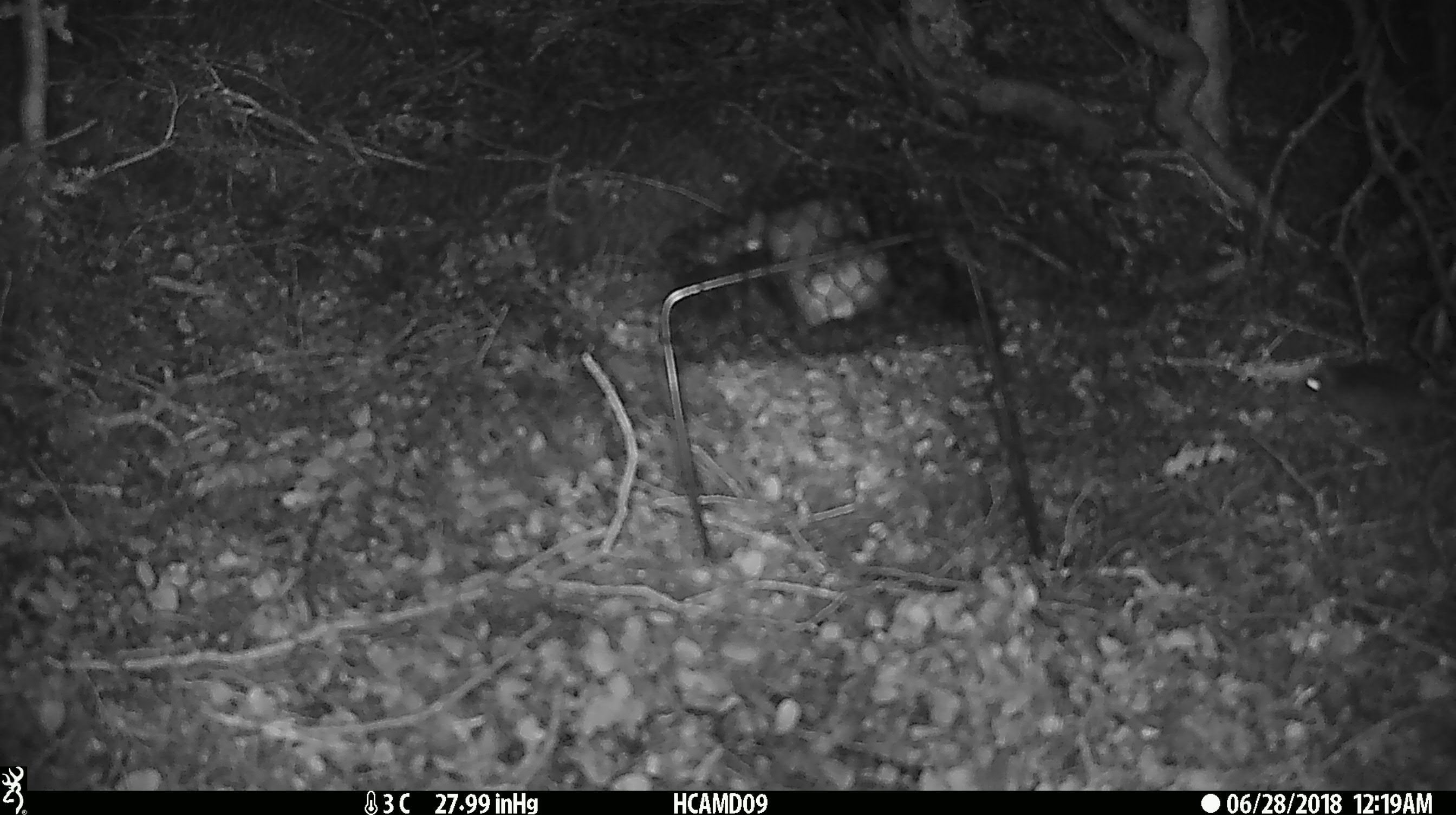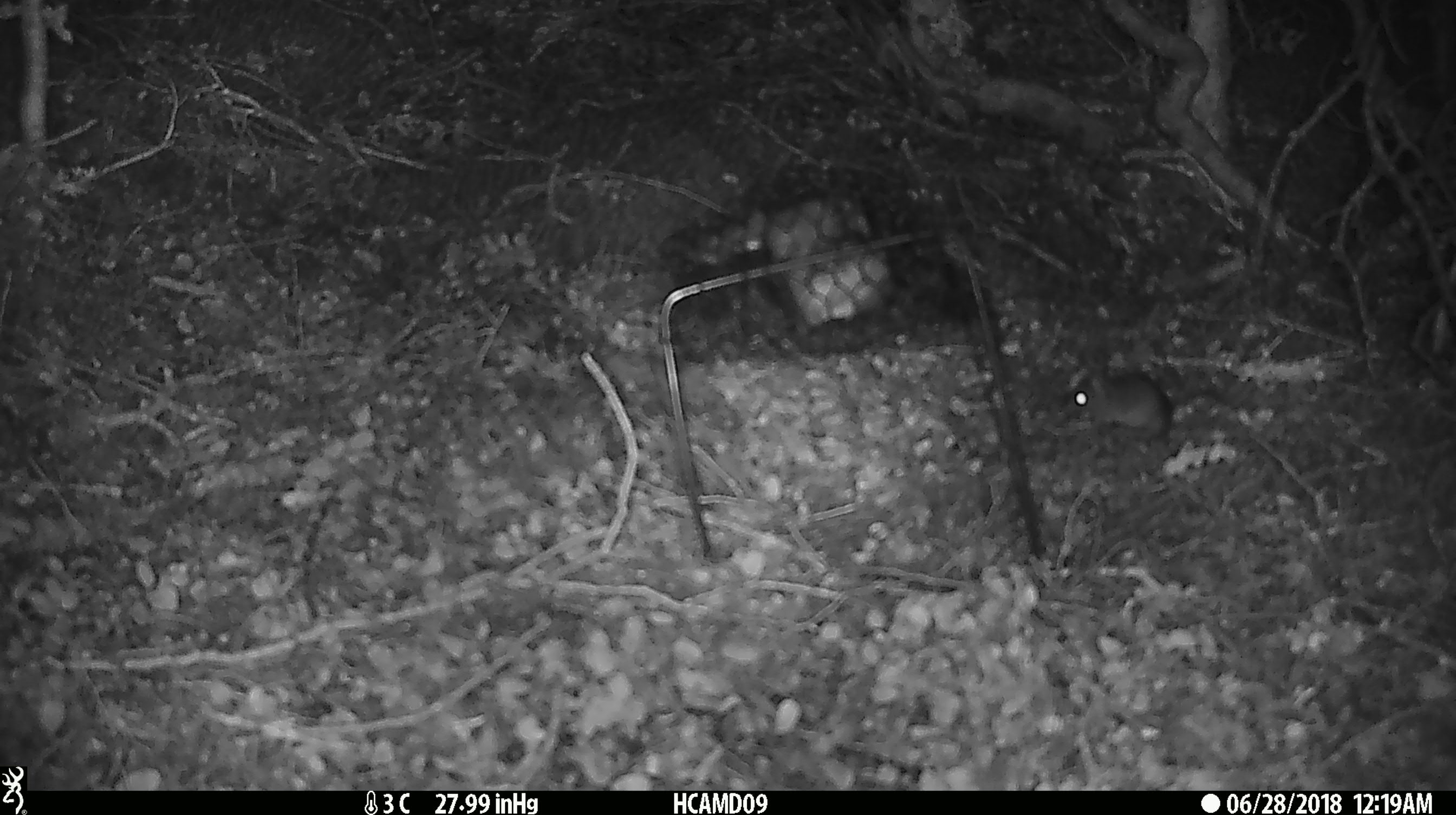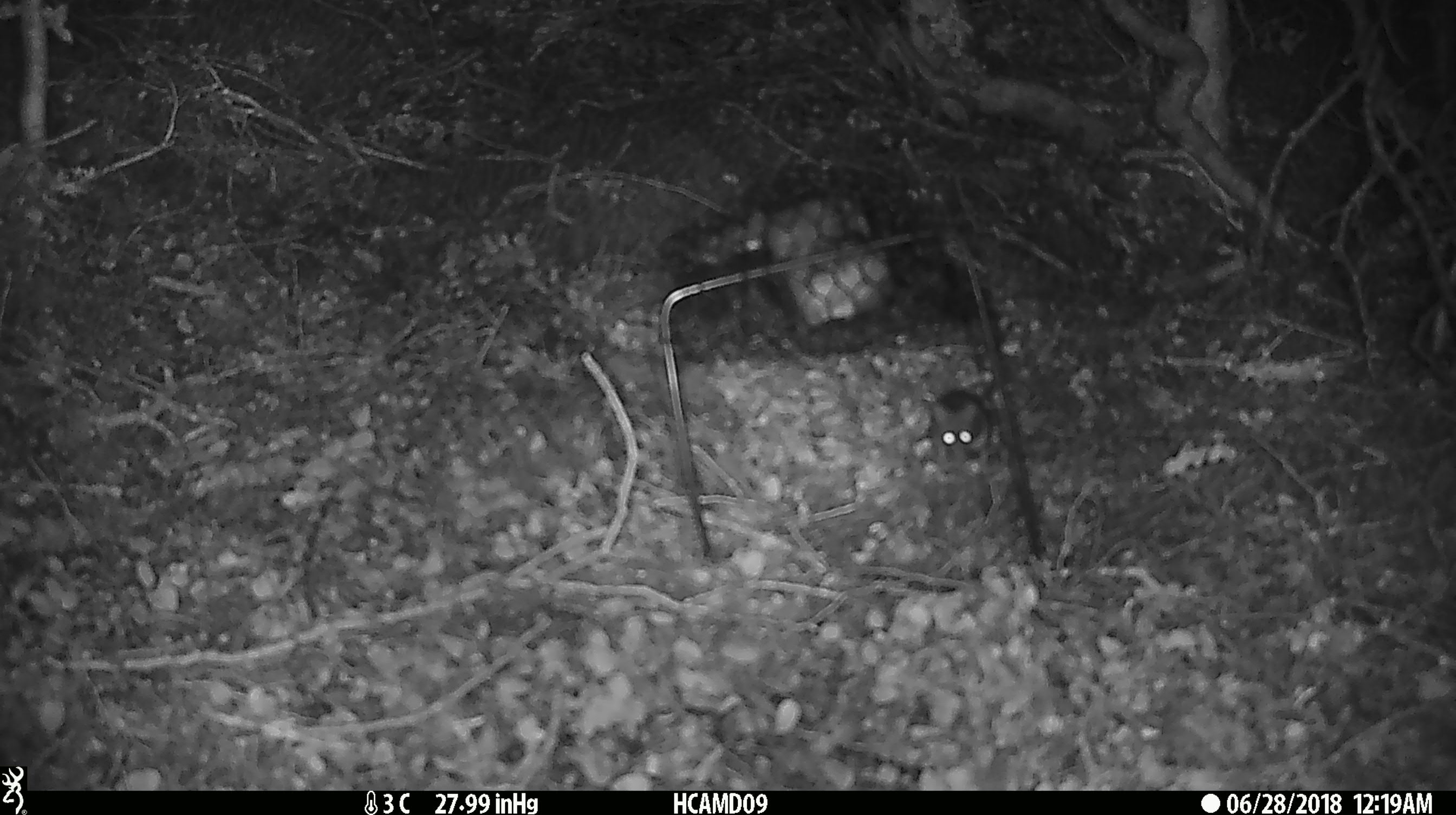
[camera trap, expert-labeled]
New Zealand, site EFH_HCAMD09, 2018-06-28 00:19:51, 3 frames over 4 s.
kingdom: Animalia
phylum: Chordata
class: Mammalia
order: Rodentia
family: Muridae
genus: Mus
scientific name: Mus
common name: mouse